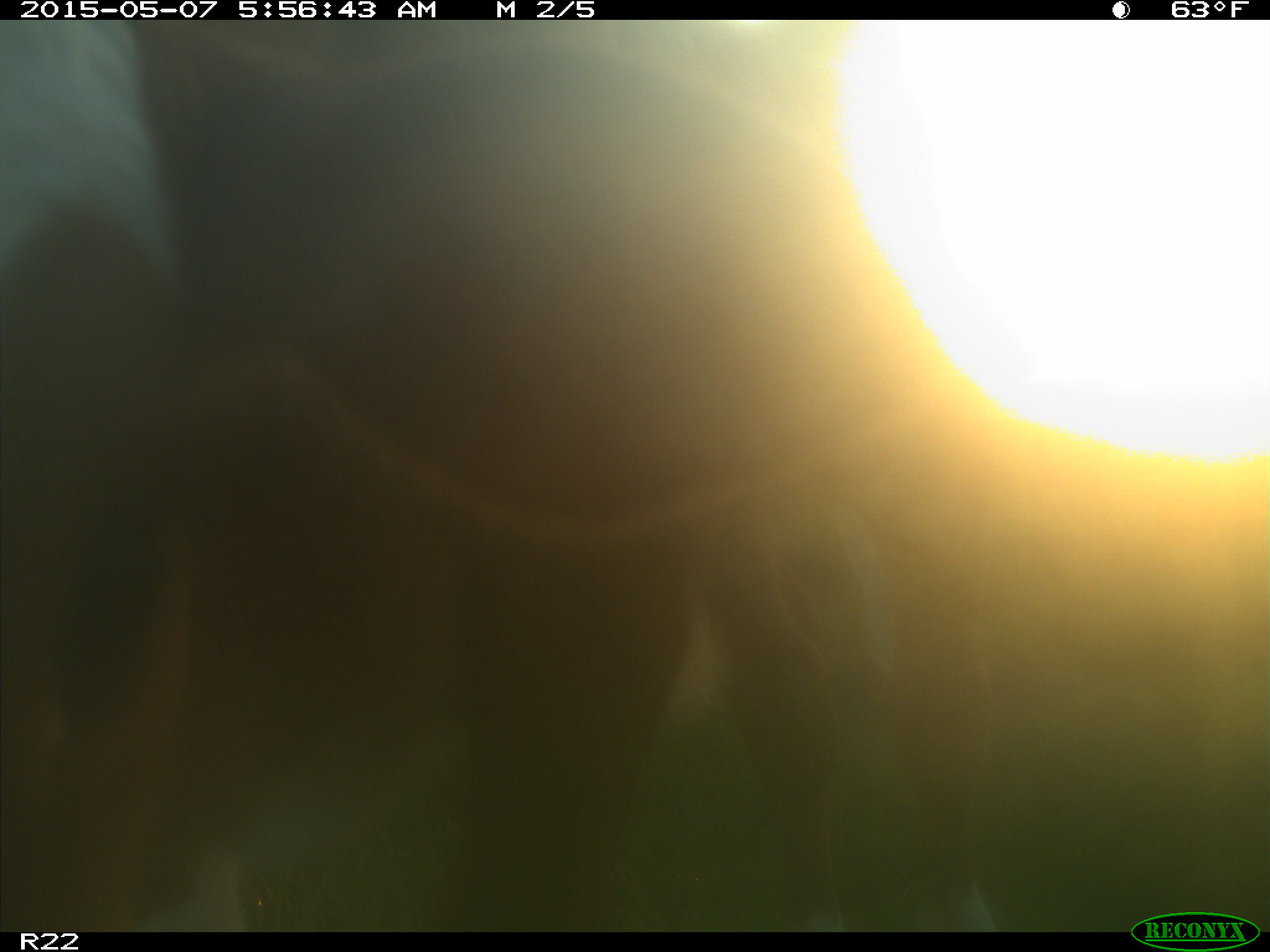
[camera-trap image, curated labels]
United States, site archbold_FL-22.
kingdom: Animalia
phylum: Chordata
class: Mammalia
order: Artiodactyla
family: Bovidae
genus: Bos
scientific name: Bos taurus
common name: domestic cow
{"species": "Bos taurus (domestic cow)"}